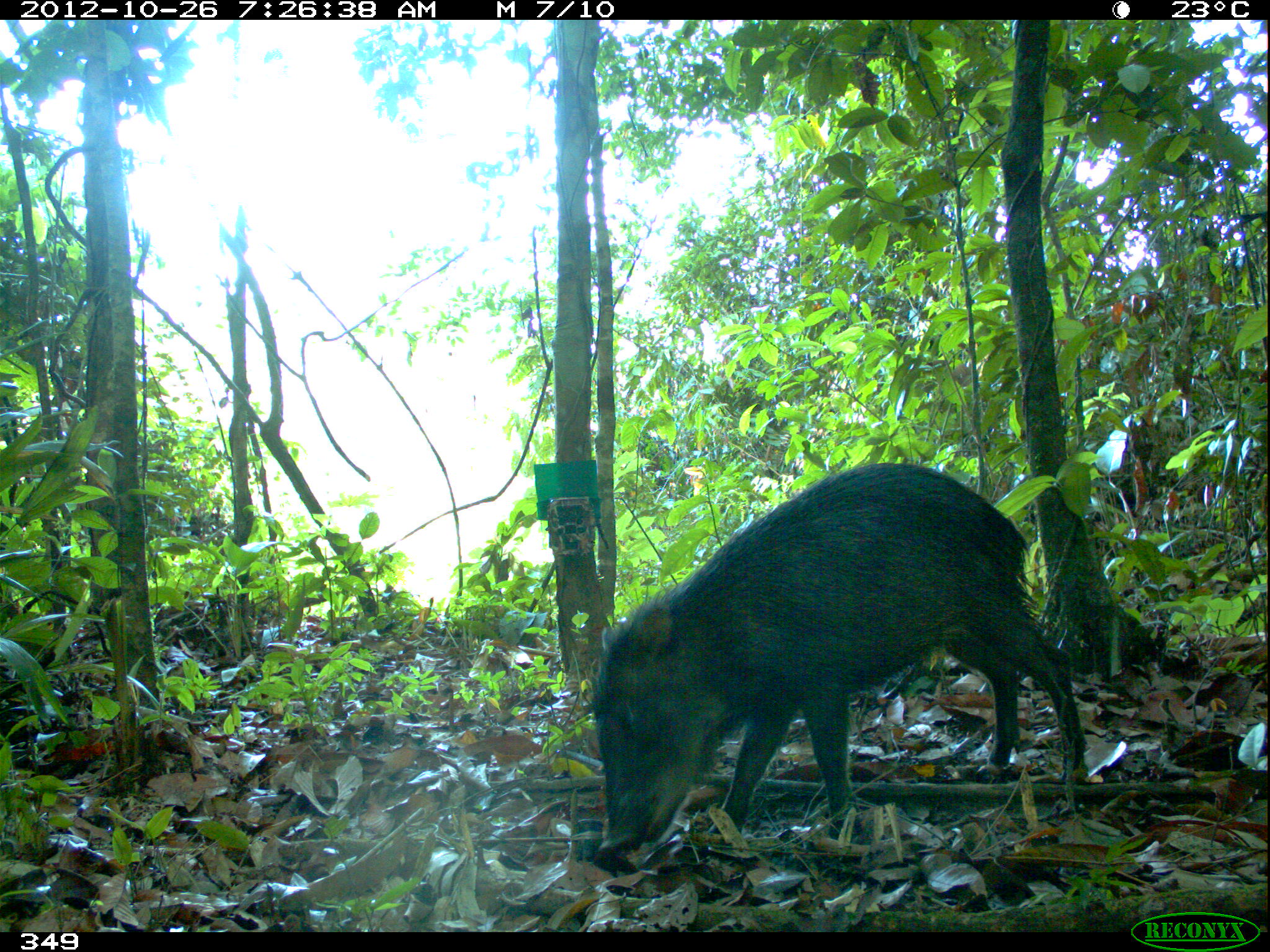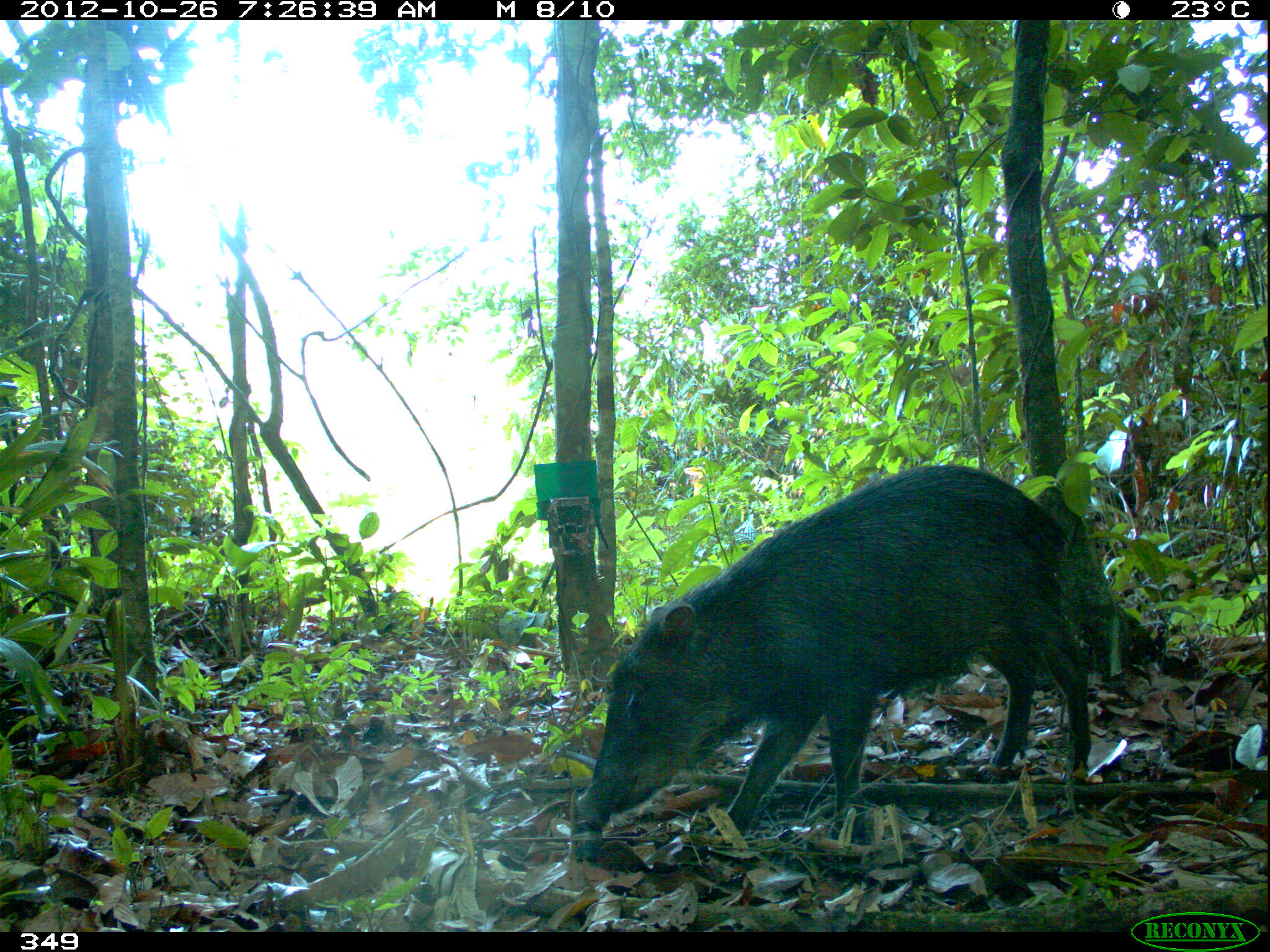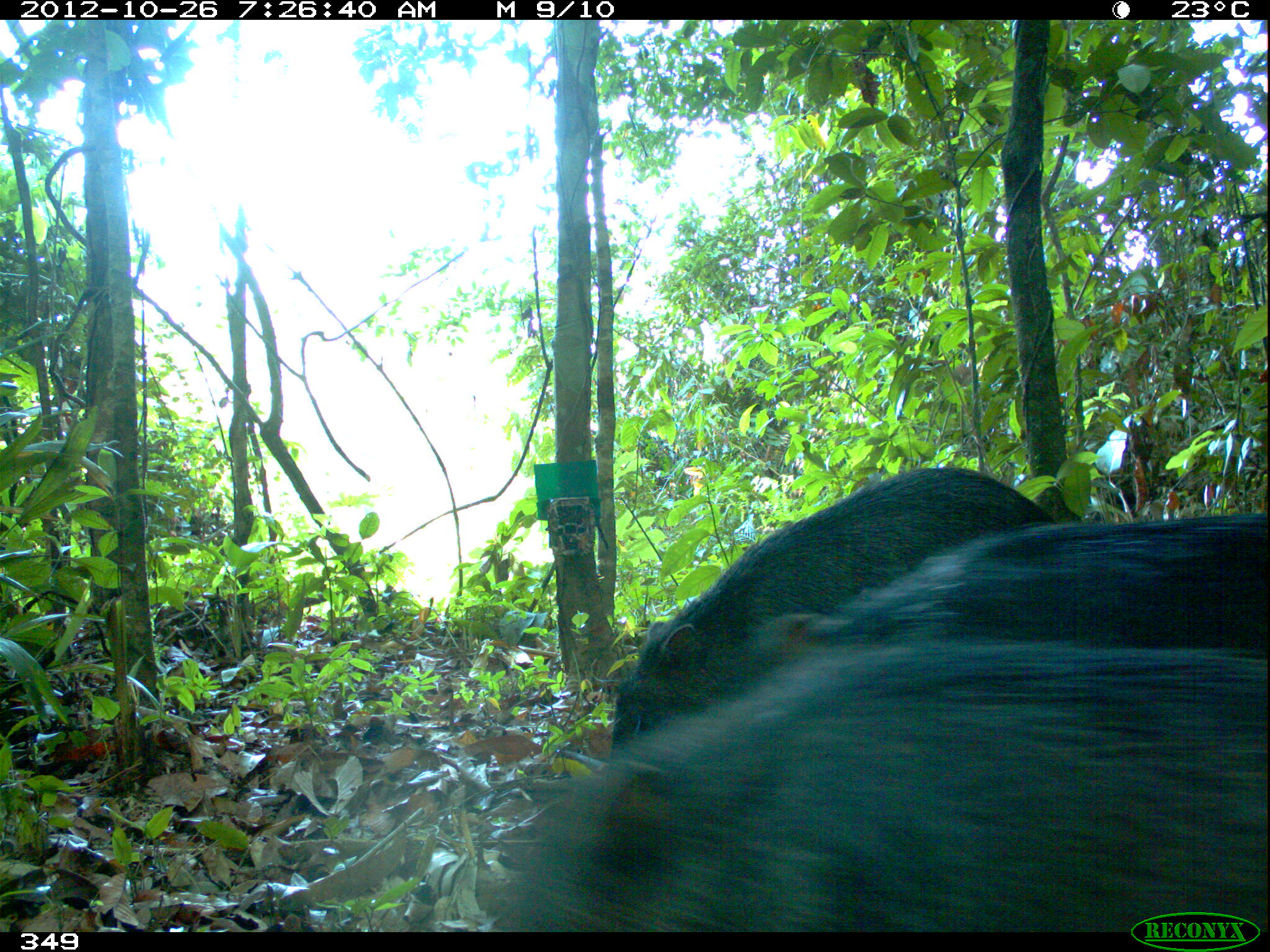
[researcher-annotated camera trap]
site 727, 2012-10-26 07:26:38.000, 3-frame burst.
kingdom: Animalia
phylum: Chordata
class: Mammalia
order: Artiodactyla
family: Tayassuidae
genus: Tayassu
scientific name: Tayassu pecari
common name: white-lipped peccary